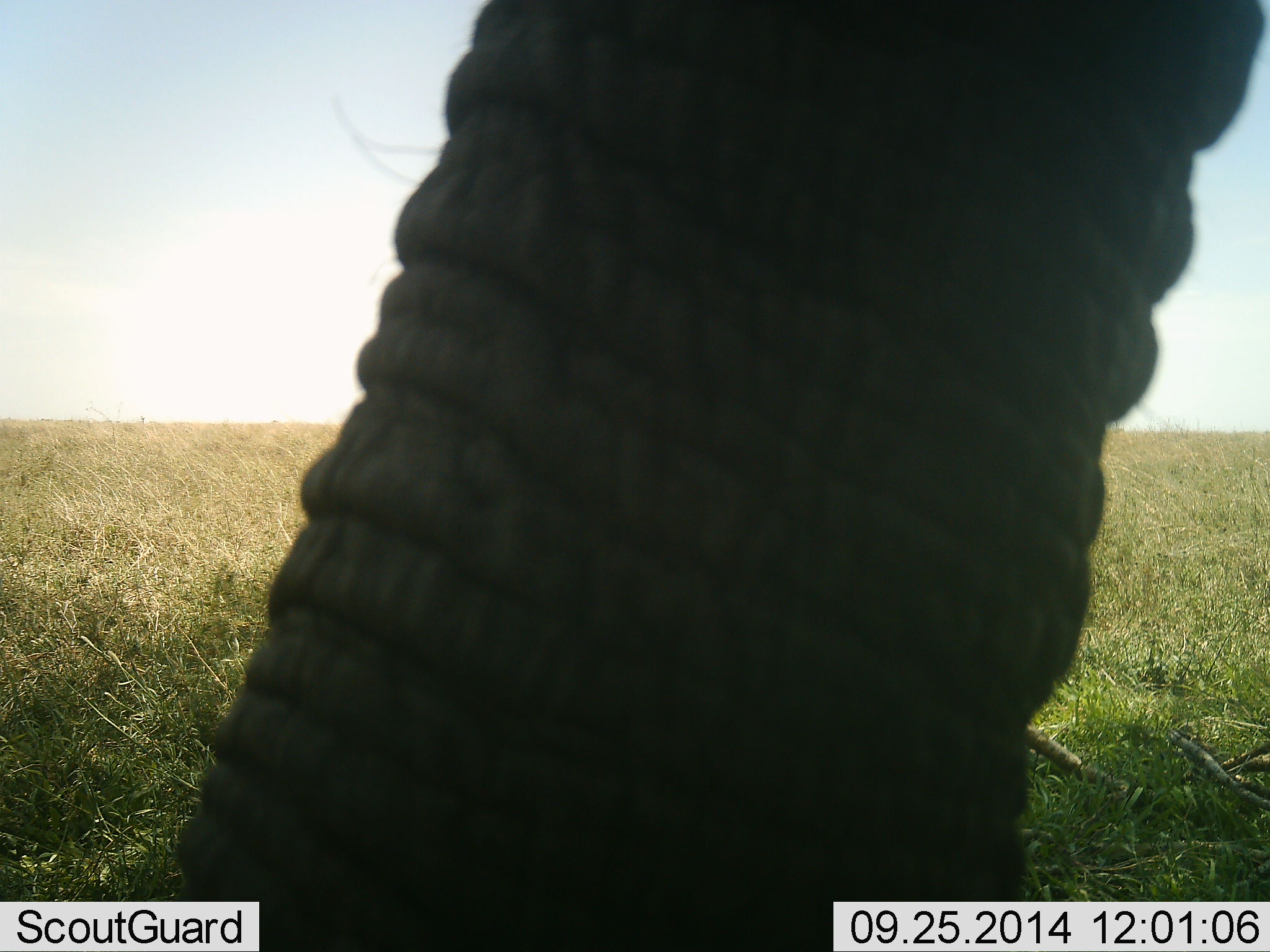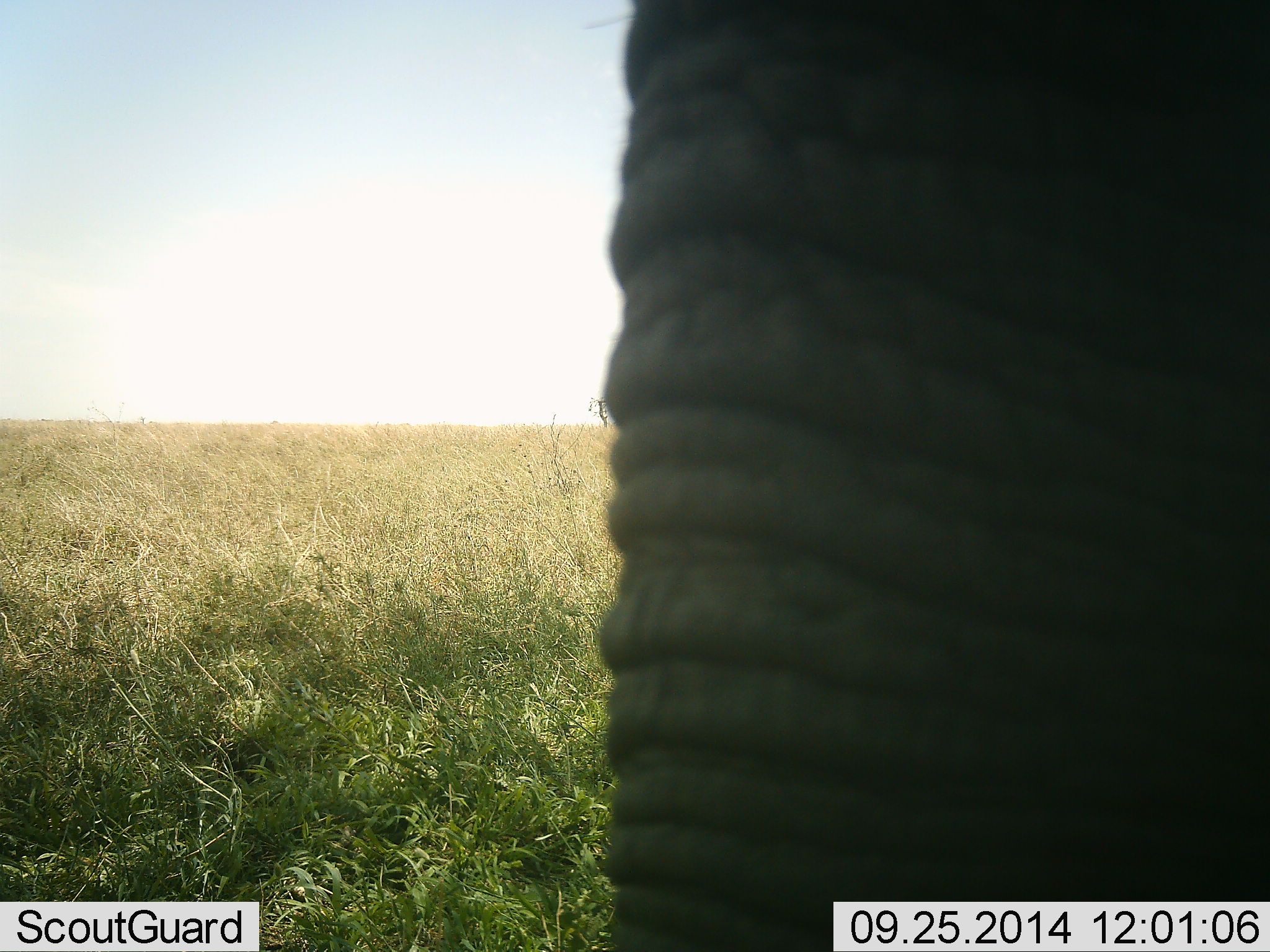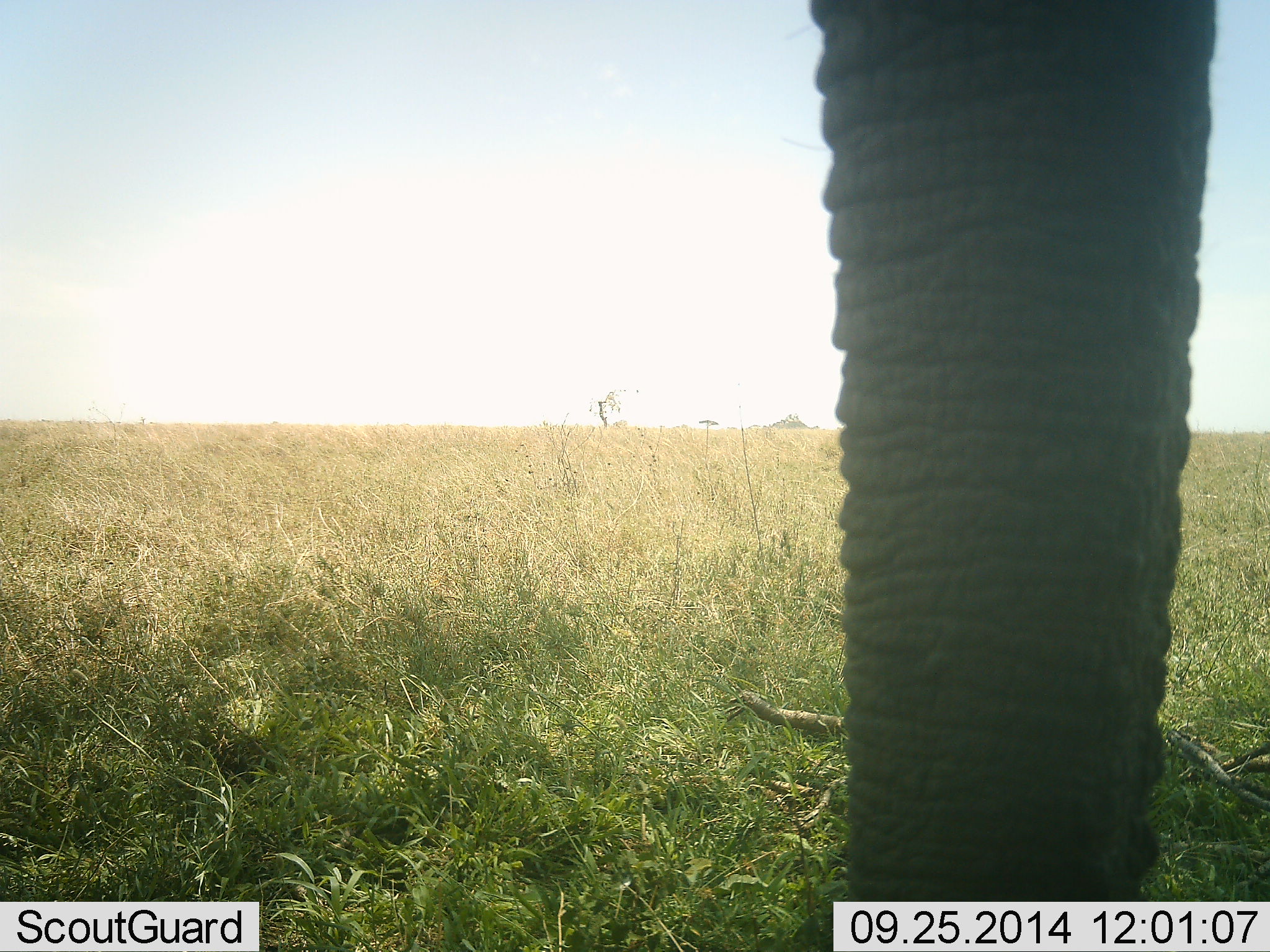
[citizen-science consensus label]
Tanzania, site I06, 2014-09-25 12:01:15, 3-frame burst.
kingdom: Animalia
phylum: Chordata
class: Mammalia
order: Proboscidea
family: Elephantidae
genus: Loxodonta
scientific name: Loxodonta africana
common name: african bush elephant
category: elephant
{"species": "elephant (african bush elephant) (Loxodonta africana)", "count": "1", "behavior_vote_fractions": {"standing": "40%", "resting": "0%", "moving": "50%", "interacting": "0%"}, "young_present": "0%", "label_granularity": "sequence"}